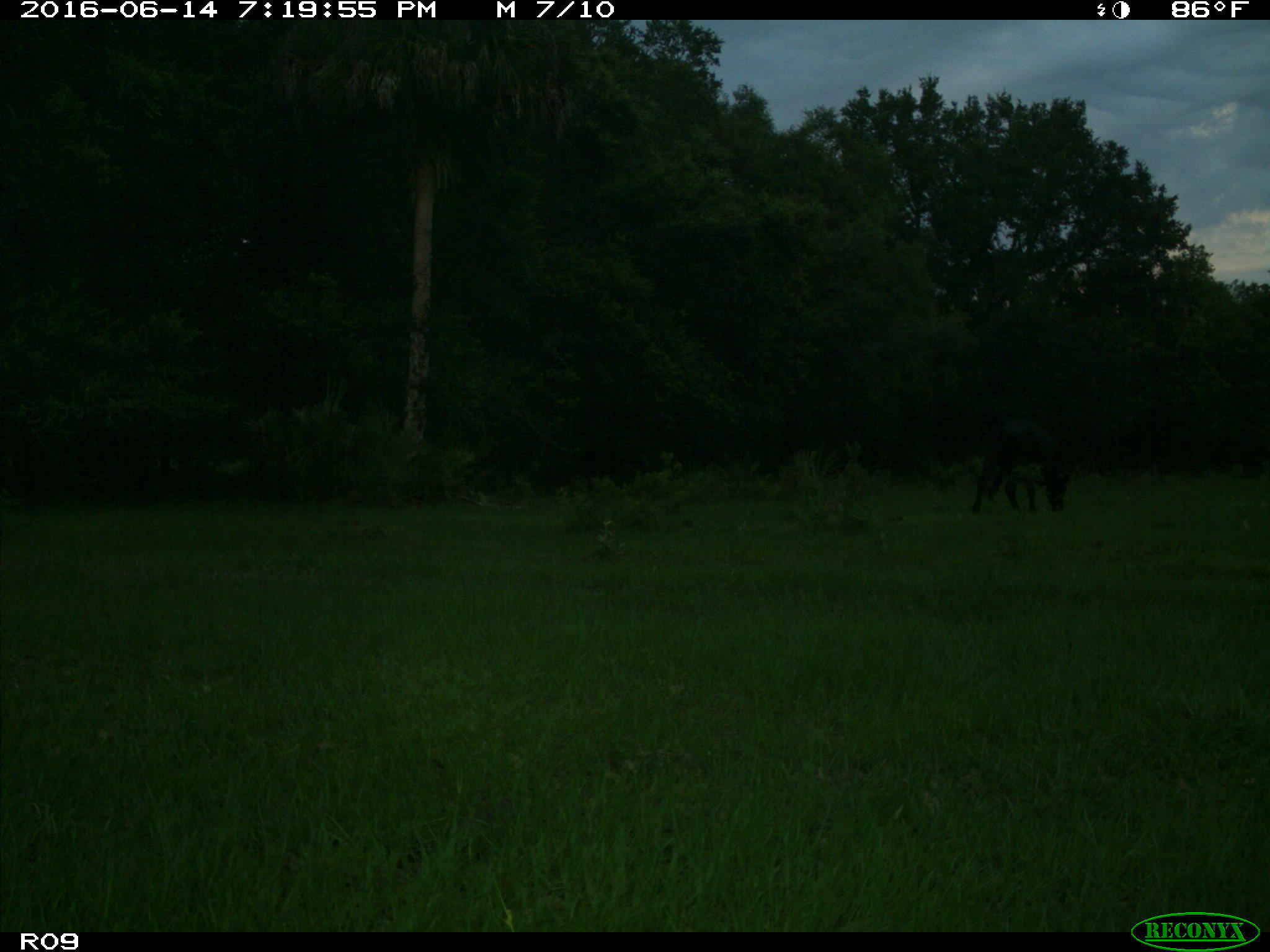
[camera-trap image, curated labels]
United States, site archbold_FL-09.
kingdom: Animalia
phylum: Chordata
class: Mammalia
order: Artiodactyla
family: Bovidae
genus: Bos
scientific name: Bos taurus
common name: domestic cow